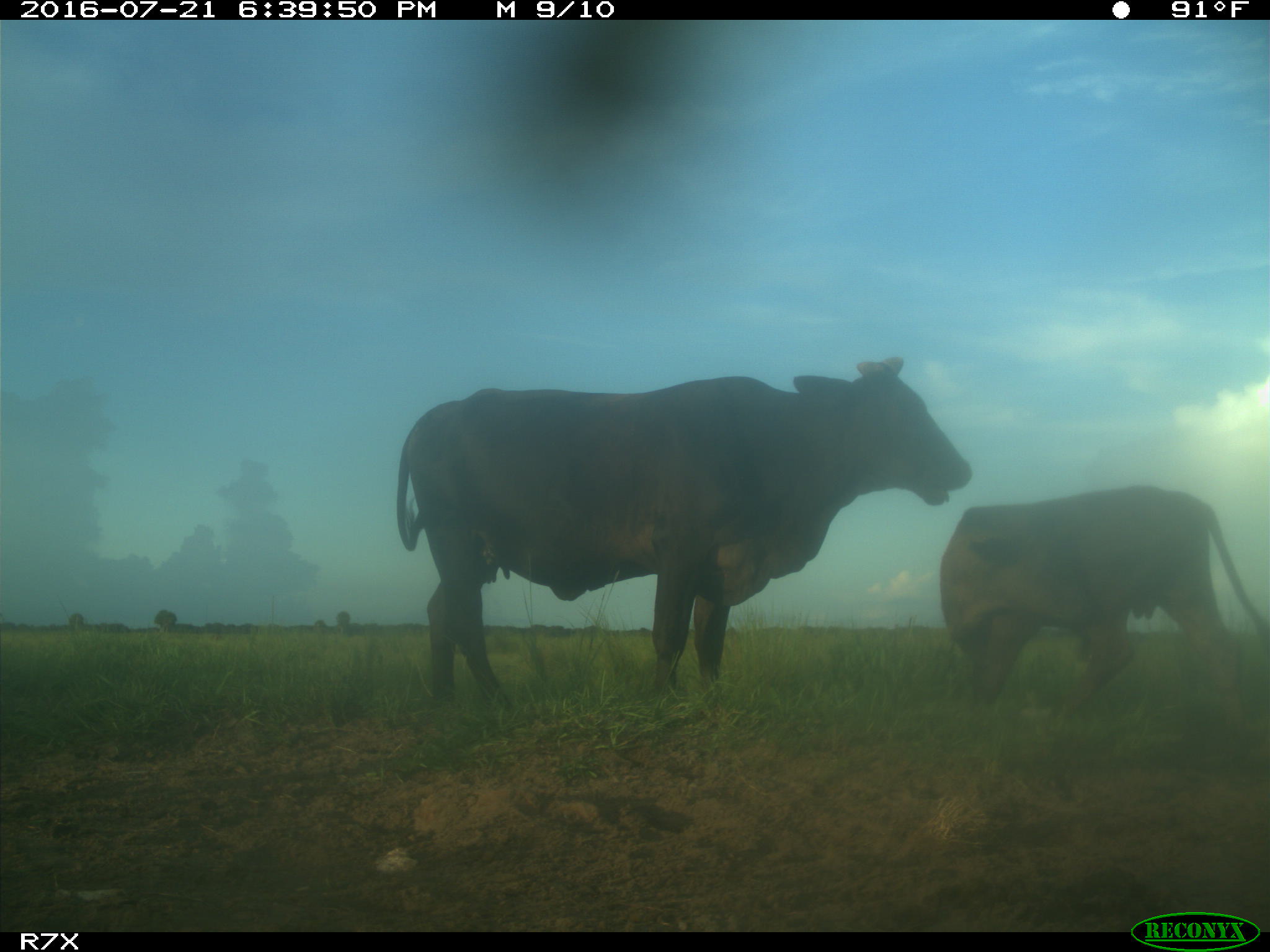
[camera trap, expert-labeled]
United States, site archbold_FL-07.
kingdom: Animalia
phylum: Chordata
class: Mammalia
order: Artiodactyla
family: Bovidae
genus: Bos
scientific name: Bos taurus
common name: domestic cow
Bos taurus (domestic cow).